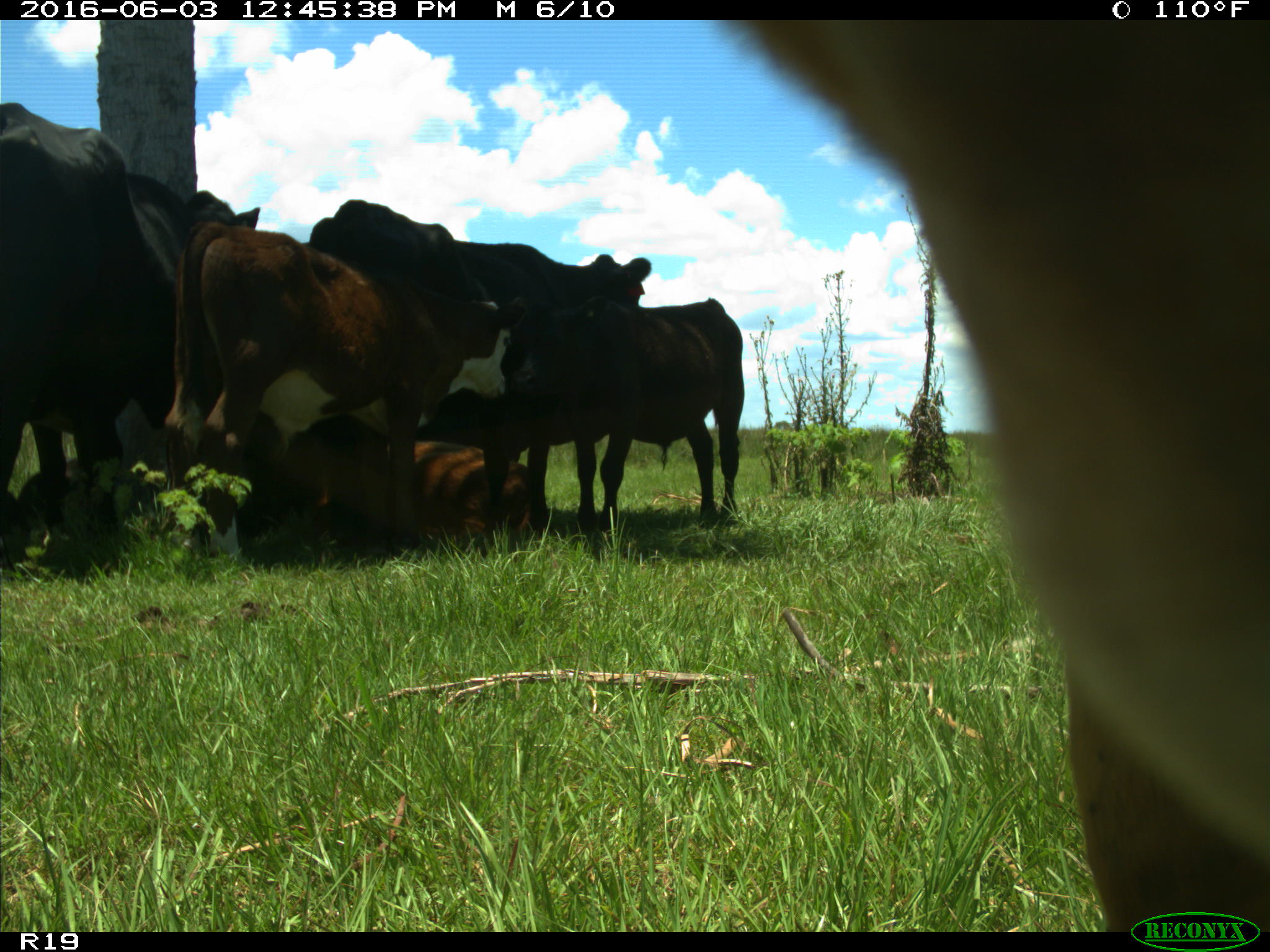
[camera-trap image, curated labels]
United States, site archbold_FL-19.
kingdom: Animalia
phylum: Chordata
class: Mammalia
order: Artiodactyla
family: Bovidae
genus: Bos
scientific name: Bos taurus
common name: domestic cow